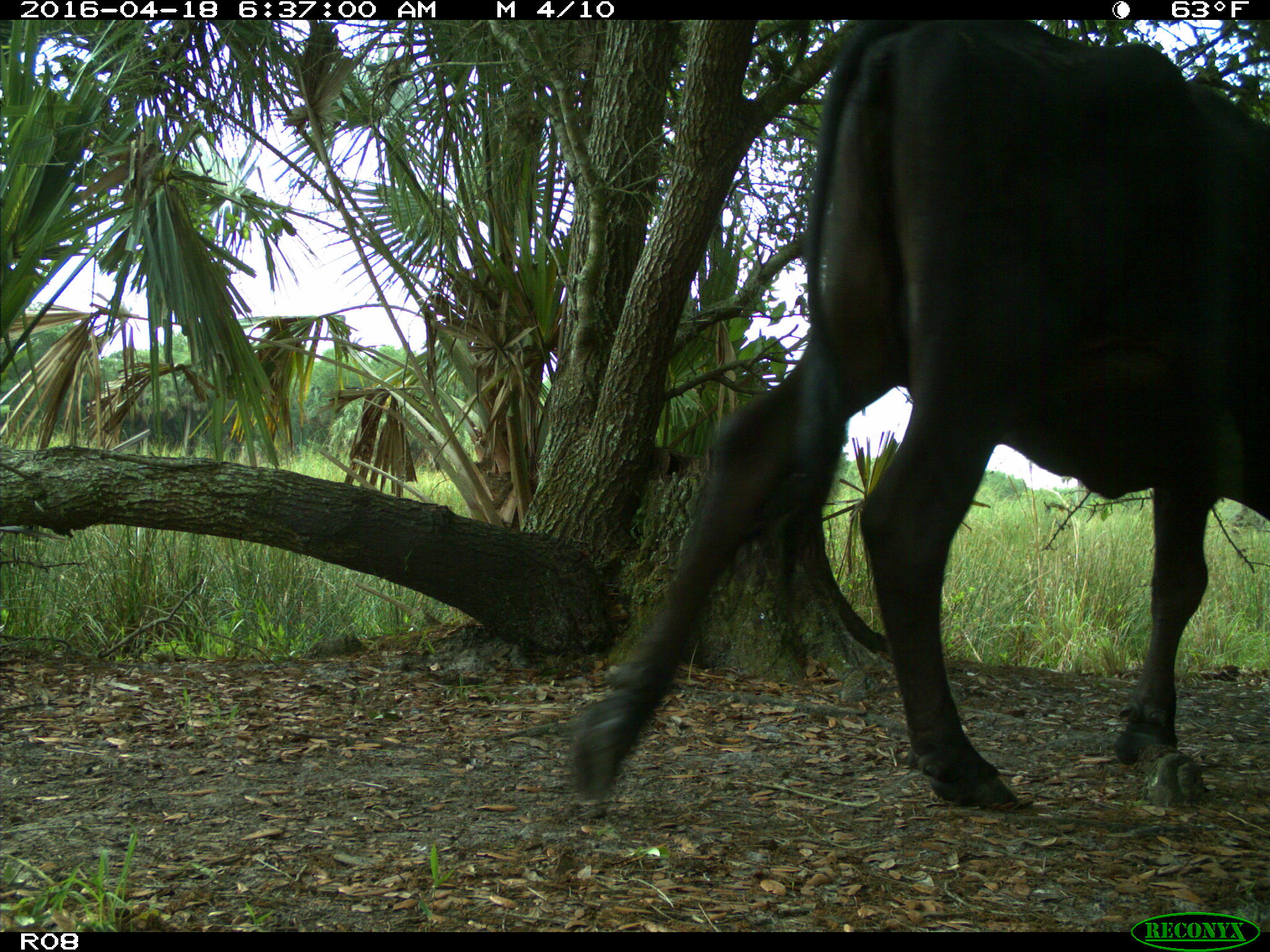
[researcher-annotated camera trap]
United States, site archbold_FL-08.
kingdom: Animalia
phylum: Chordata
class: Mammalia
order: Artiodactyla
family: Bovidae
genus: Bos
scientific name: Bos taurus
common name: domestic cow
Bos taurus (domestic cow).